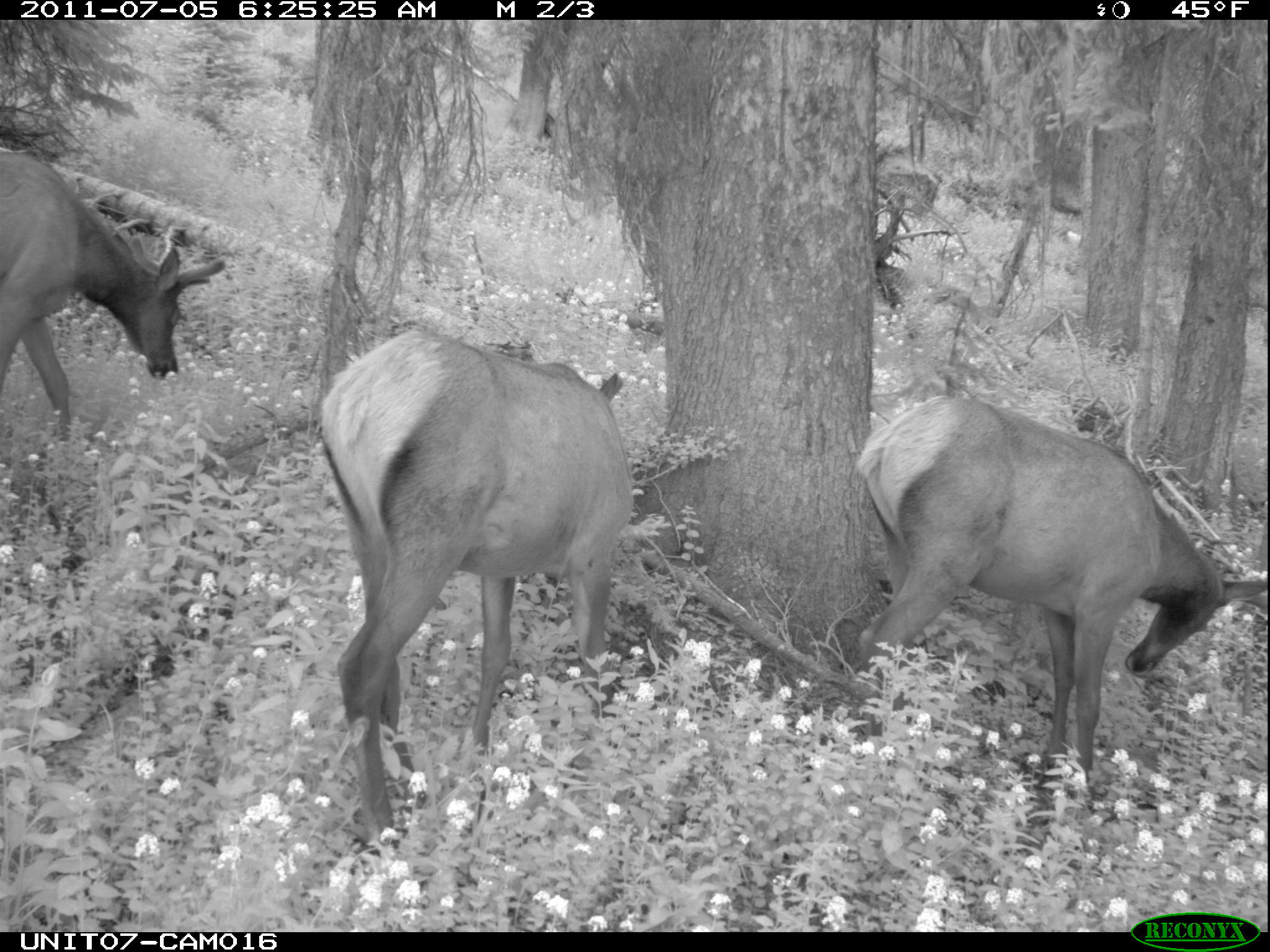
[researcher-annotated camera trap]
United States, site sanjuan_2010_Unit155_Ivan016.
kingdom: Animalia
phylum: Chordata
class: Mammalia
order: Artiodactyla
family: Cervidae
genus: Cervus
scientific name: Cervus elaphus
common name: red deer